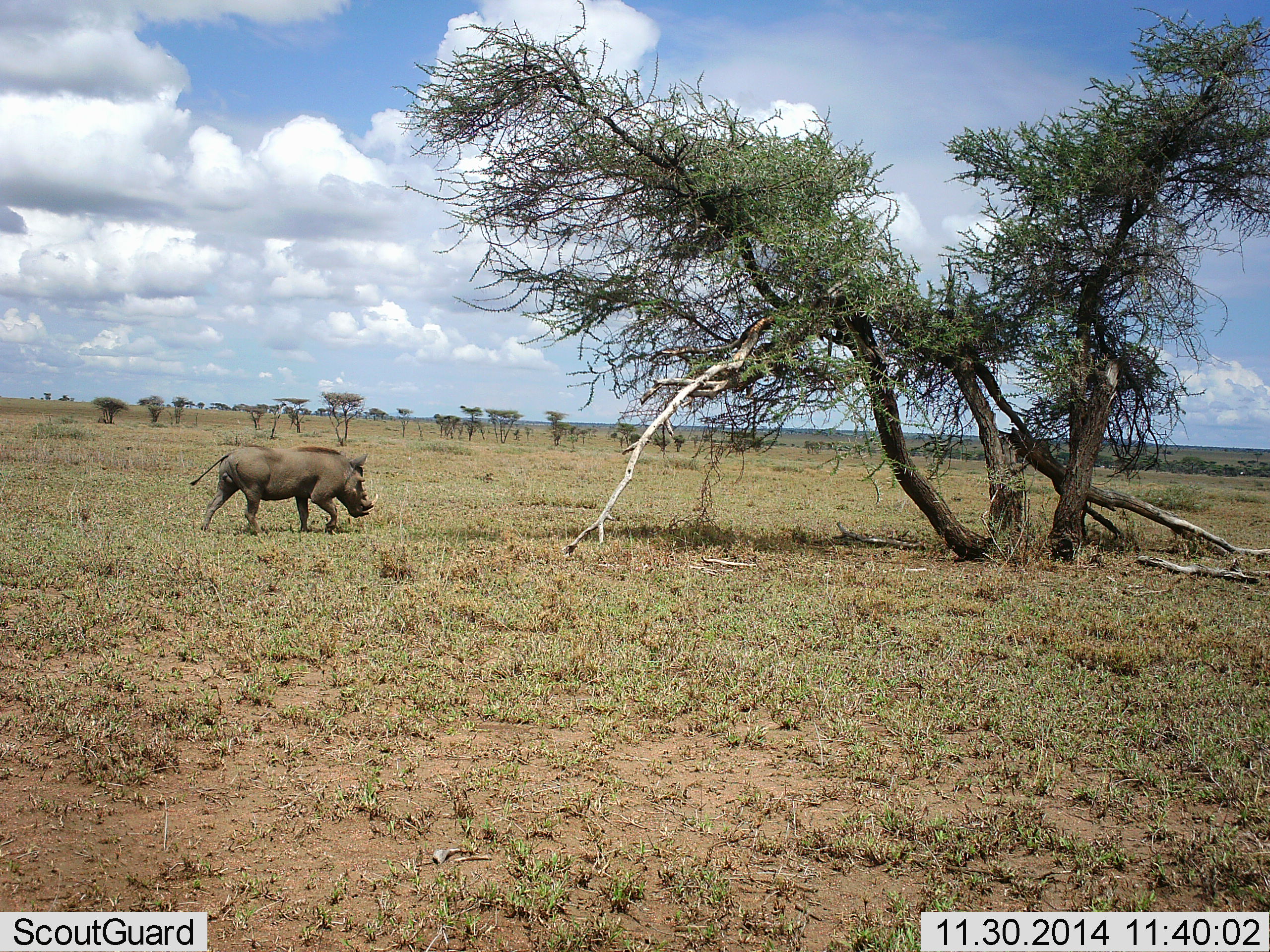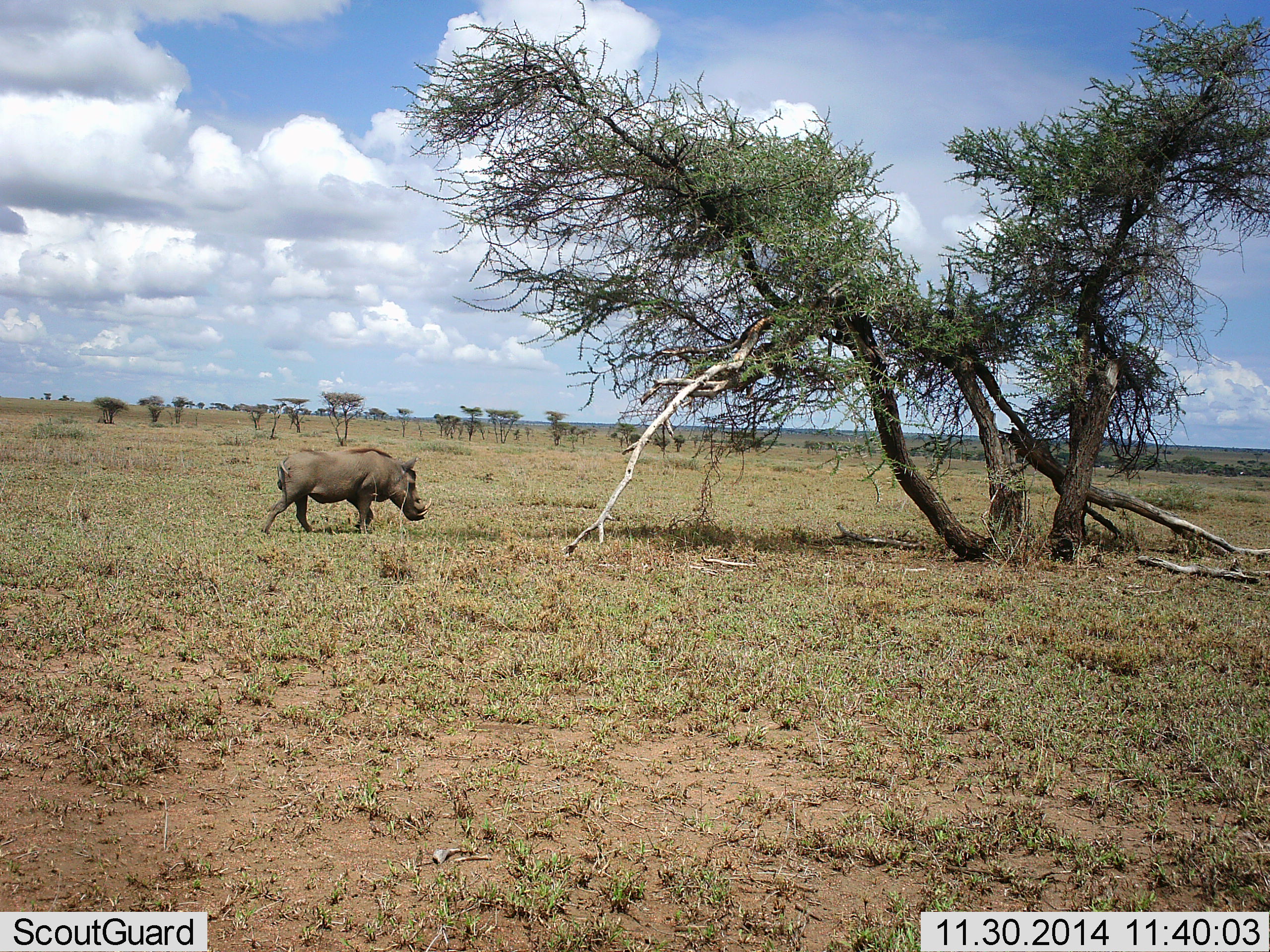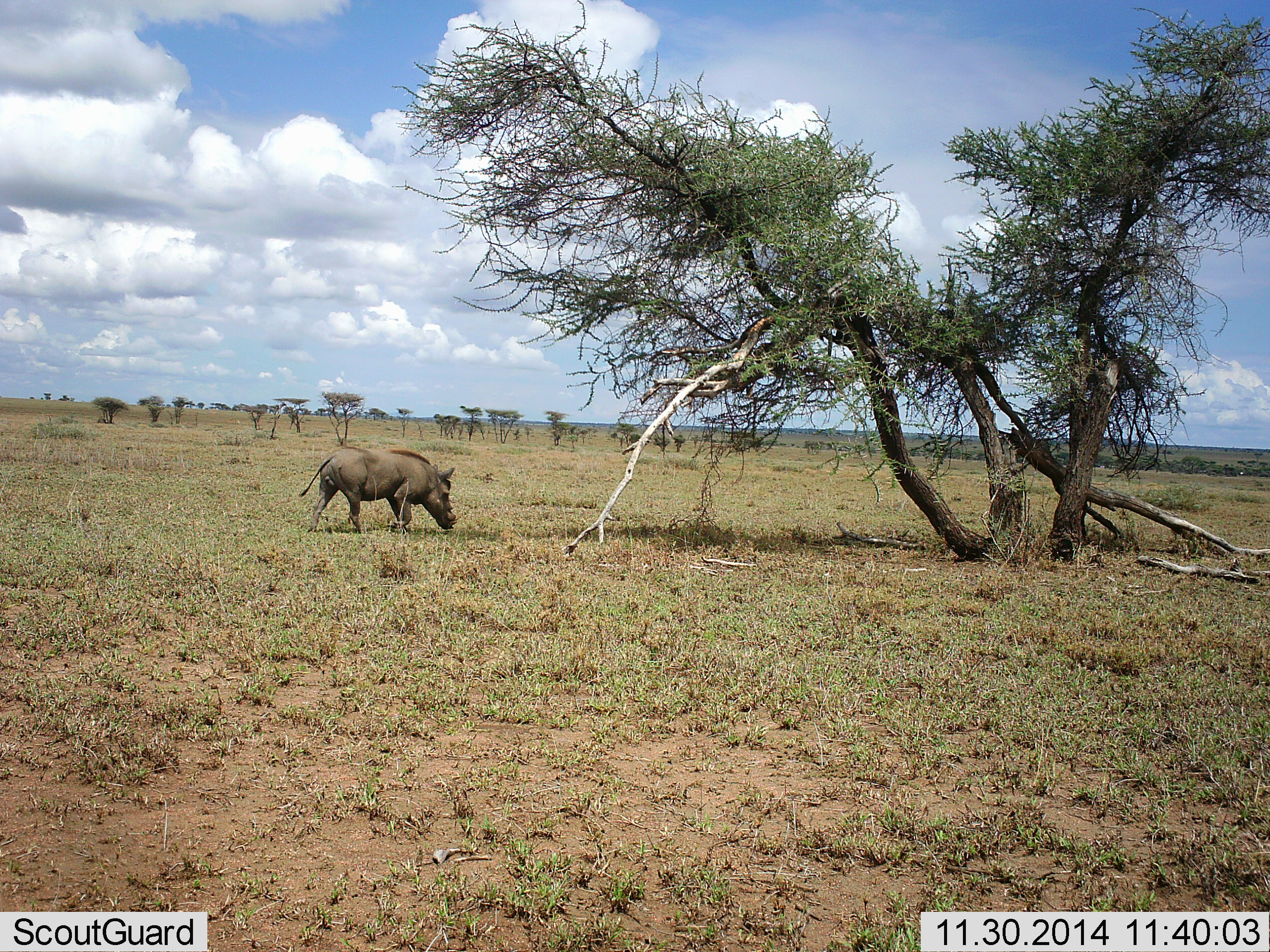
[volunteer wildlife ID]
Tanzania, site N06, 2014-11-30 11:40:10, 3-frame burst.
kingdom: Animalia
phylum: Chordata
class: Mammalia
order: Artiodactyla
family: Suidae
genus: Phacochoerus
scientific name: Phacochoerus africanus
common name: warthog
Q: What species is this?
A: Warthog (Phacochoerus africanus).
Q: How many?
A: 1.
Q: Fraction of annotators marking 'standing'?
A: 20%.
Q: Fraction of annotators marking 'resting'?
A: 0%.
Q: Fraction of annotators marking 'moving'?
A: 100%.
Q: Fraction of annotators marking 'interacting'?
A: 0%.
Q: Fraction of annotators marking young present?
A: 0%.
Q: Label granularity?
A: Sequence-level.